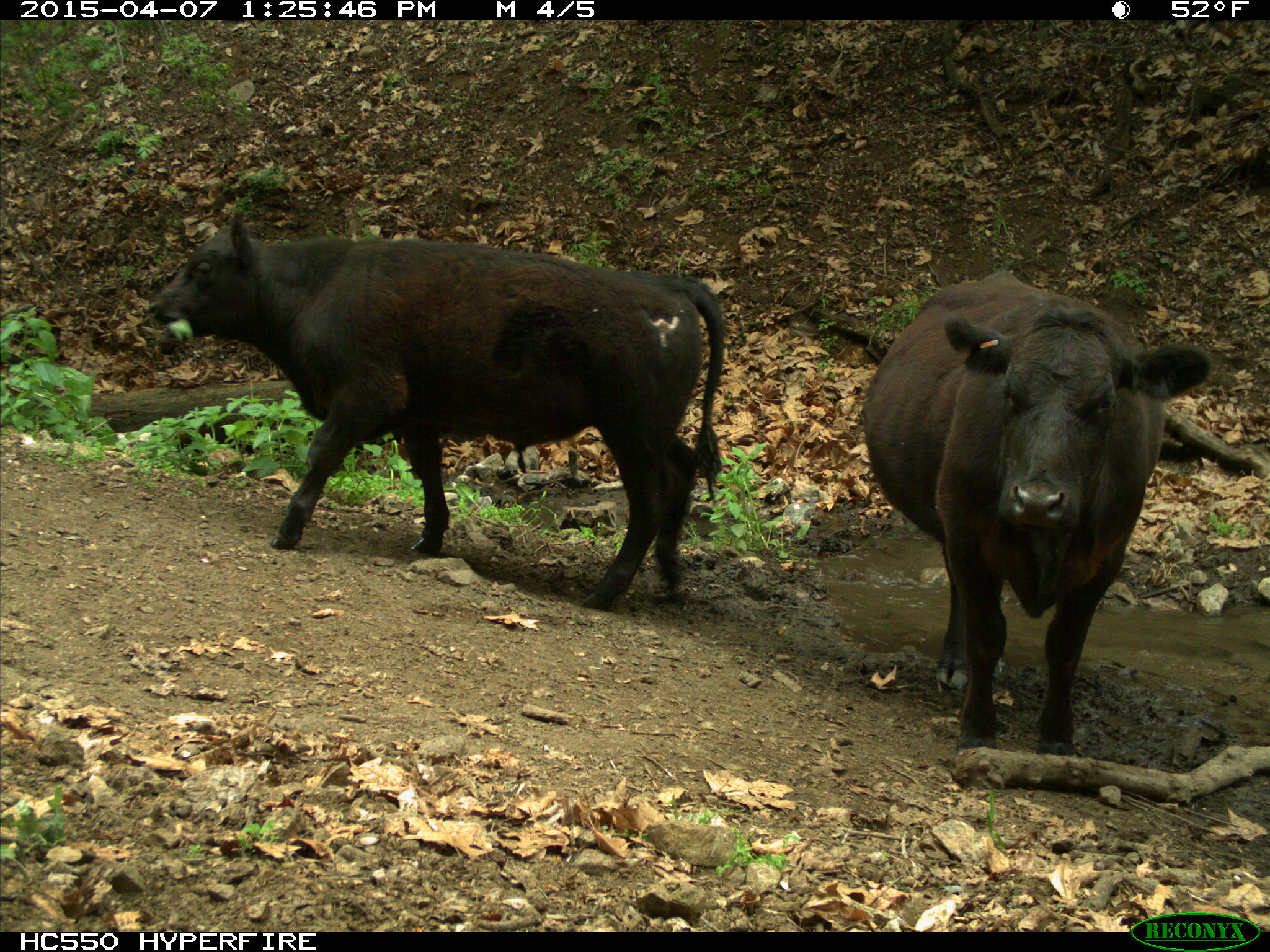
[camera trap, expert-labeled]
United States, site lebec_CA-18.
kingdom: Animalia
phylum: Chordata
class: Mammalia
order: Artiodactyla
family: Bovidae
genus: Bos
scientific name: Bos taurus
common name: domestic cow